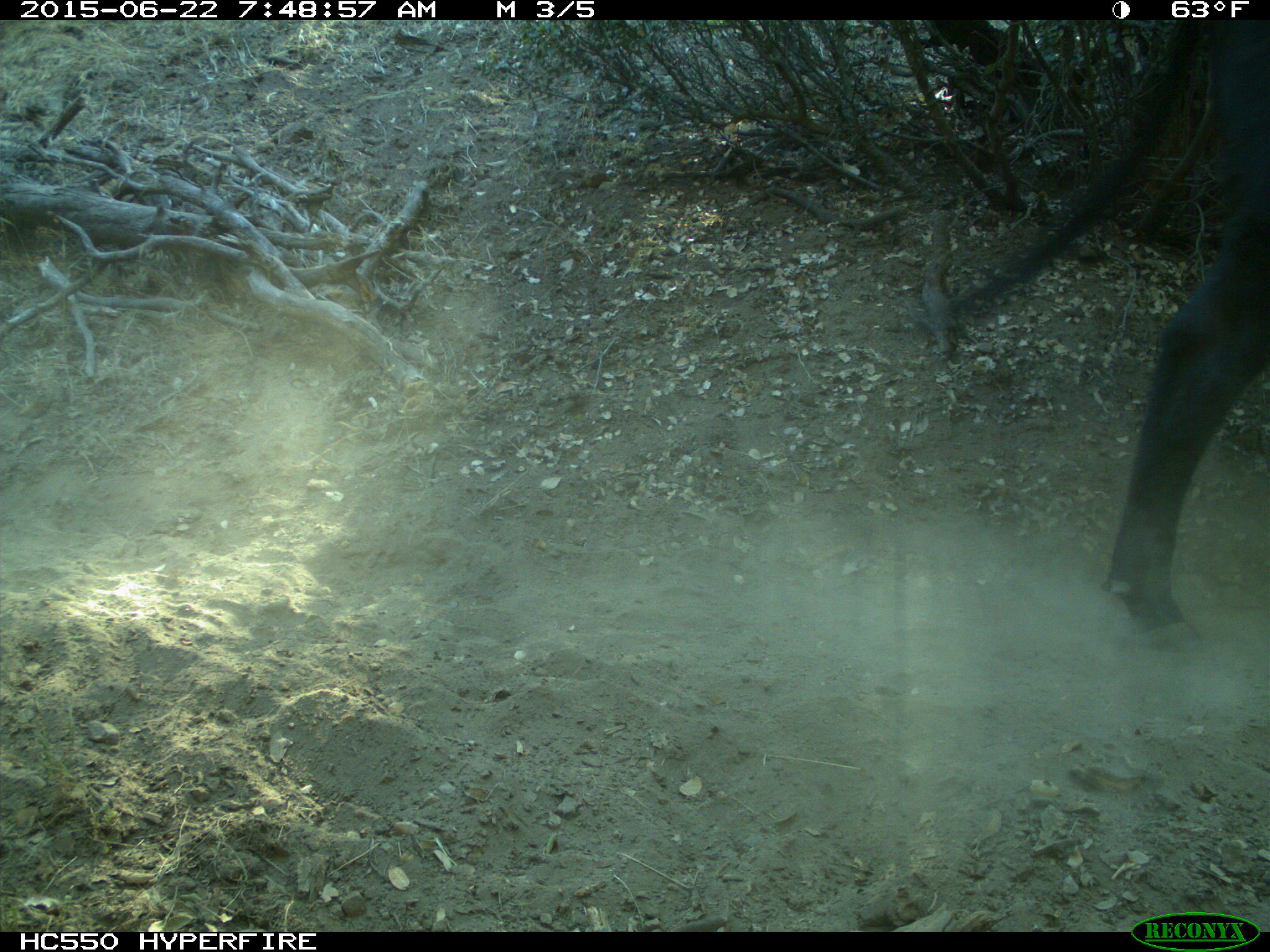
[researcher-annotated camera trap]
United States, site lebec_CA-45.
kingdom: Animalia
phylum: Chordata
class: Mammalia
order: Artiodactyla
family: Bovidae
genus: Bos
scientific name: Bos taurus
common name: domestic cow